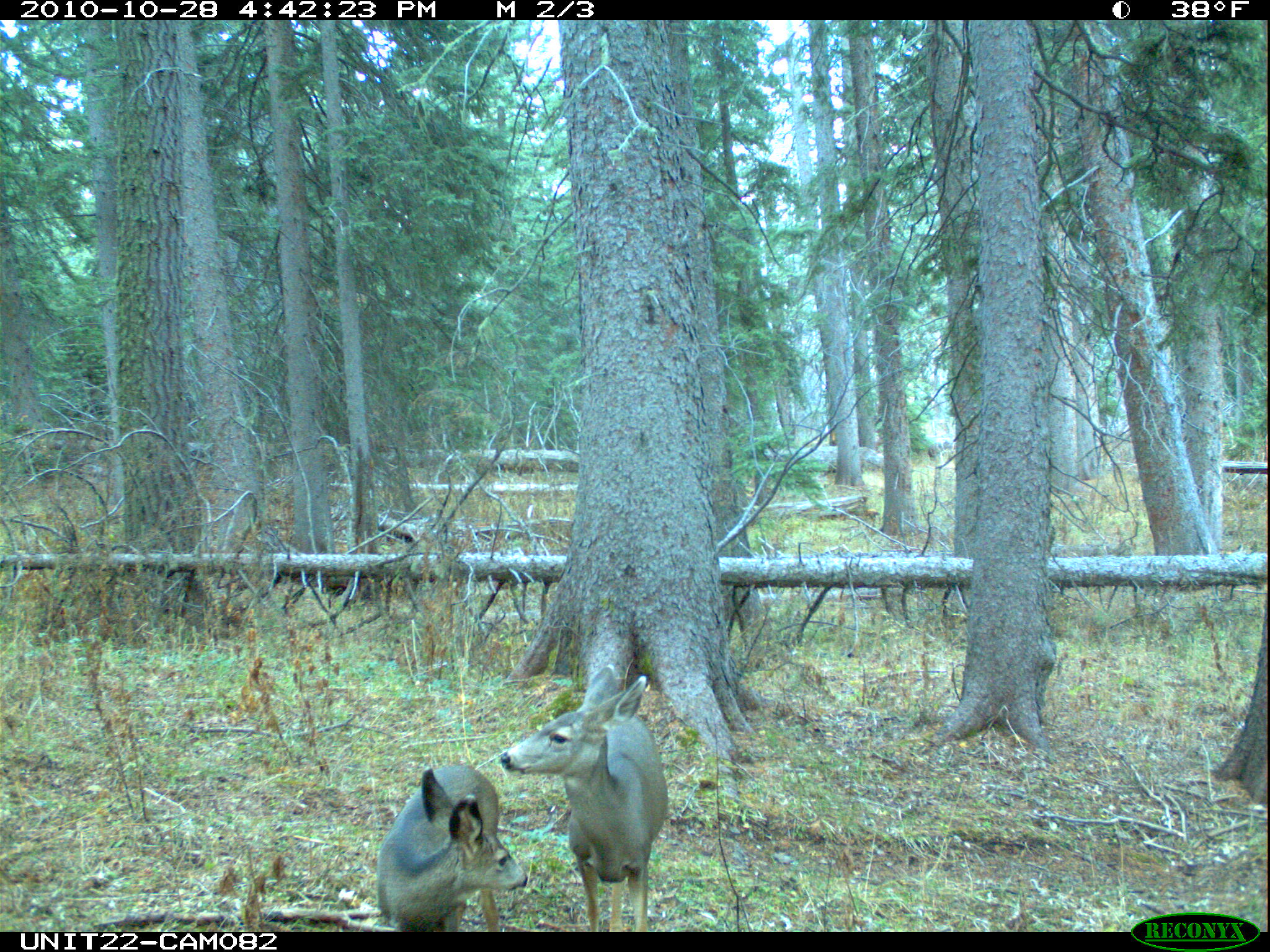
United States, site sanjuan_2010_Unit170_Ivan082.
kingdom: Animalia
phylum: Chordata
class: Mammalia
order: Artiodactyla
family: Cervidae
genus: Odocoileus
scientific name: Odocoileus hemionus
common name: mule deer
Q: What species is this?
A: Odocoileus hemionus (mule deer).